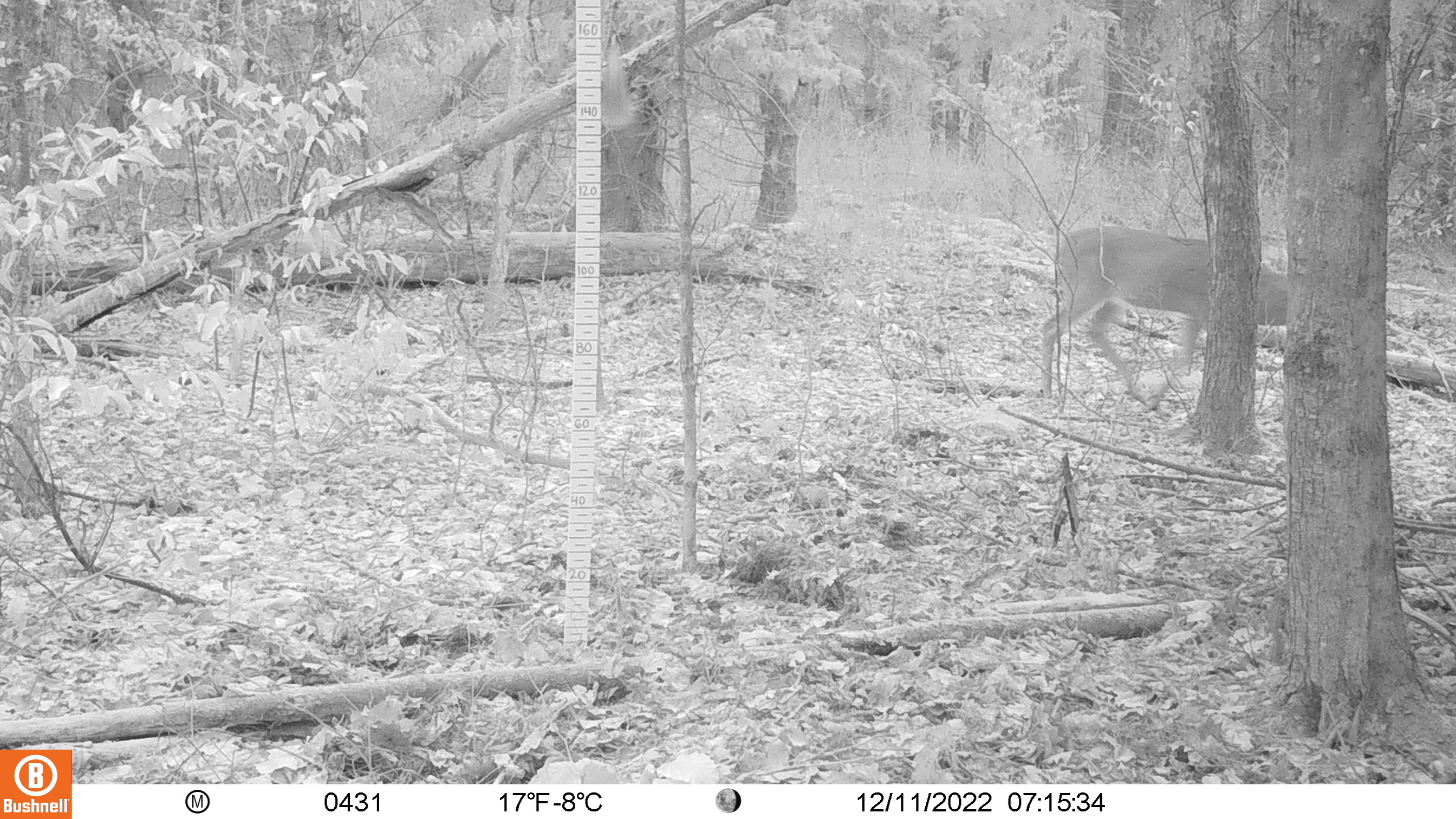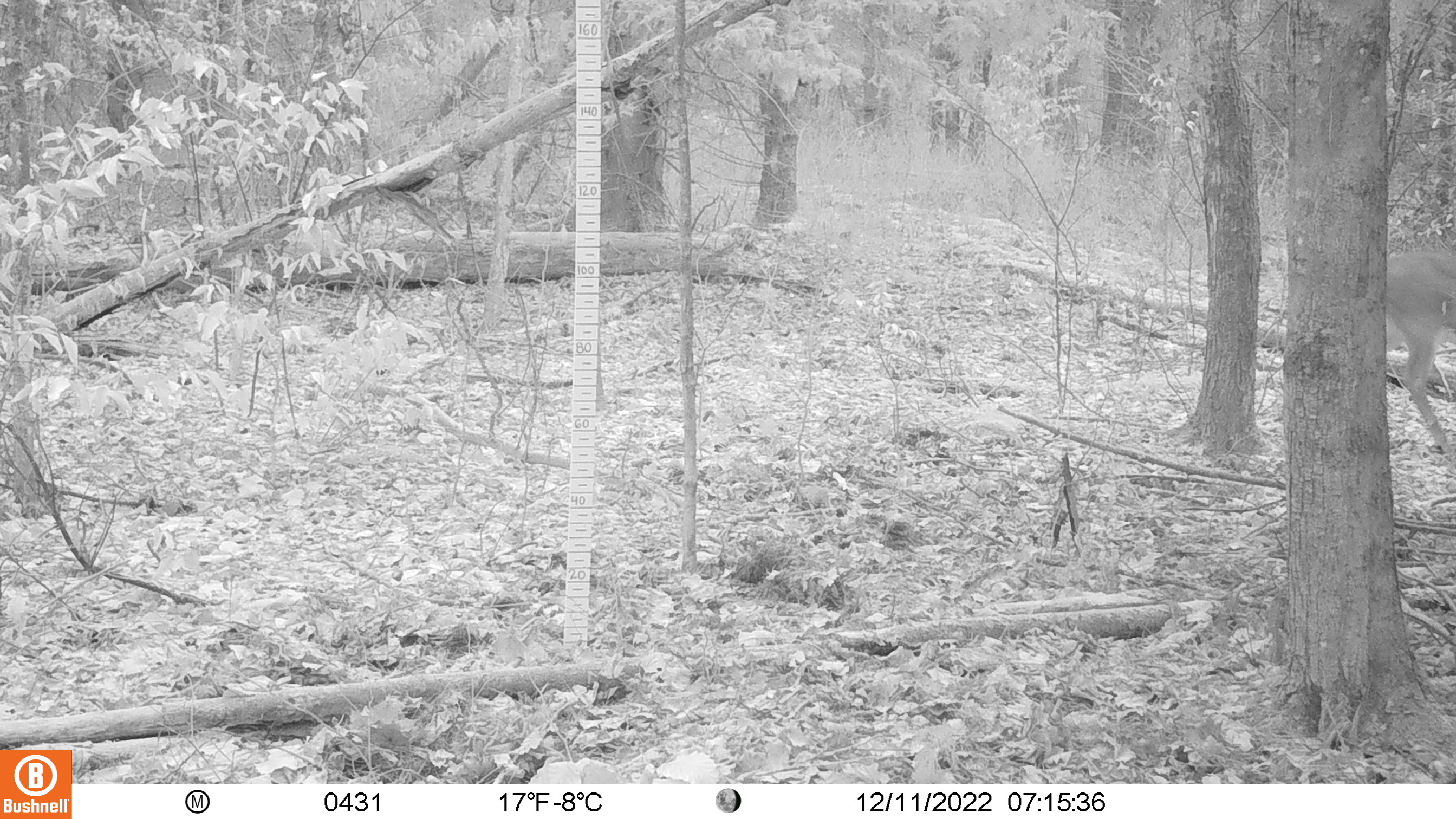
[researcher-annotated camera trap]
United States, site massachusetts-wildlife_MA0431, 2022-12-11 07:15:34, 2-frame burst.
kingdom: Animalia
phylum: Chordata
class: Mammalia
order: Artiodactyla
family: Cervidae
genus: Odocoileus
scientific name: Odocoileus virginianus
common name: white-tailed deer